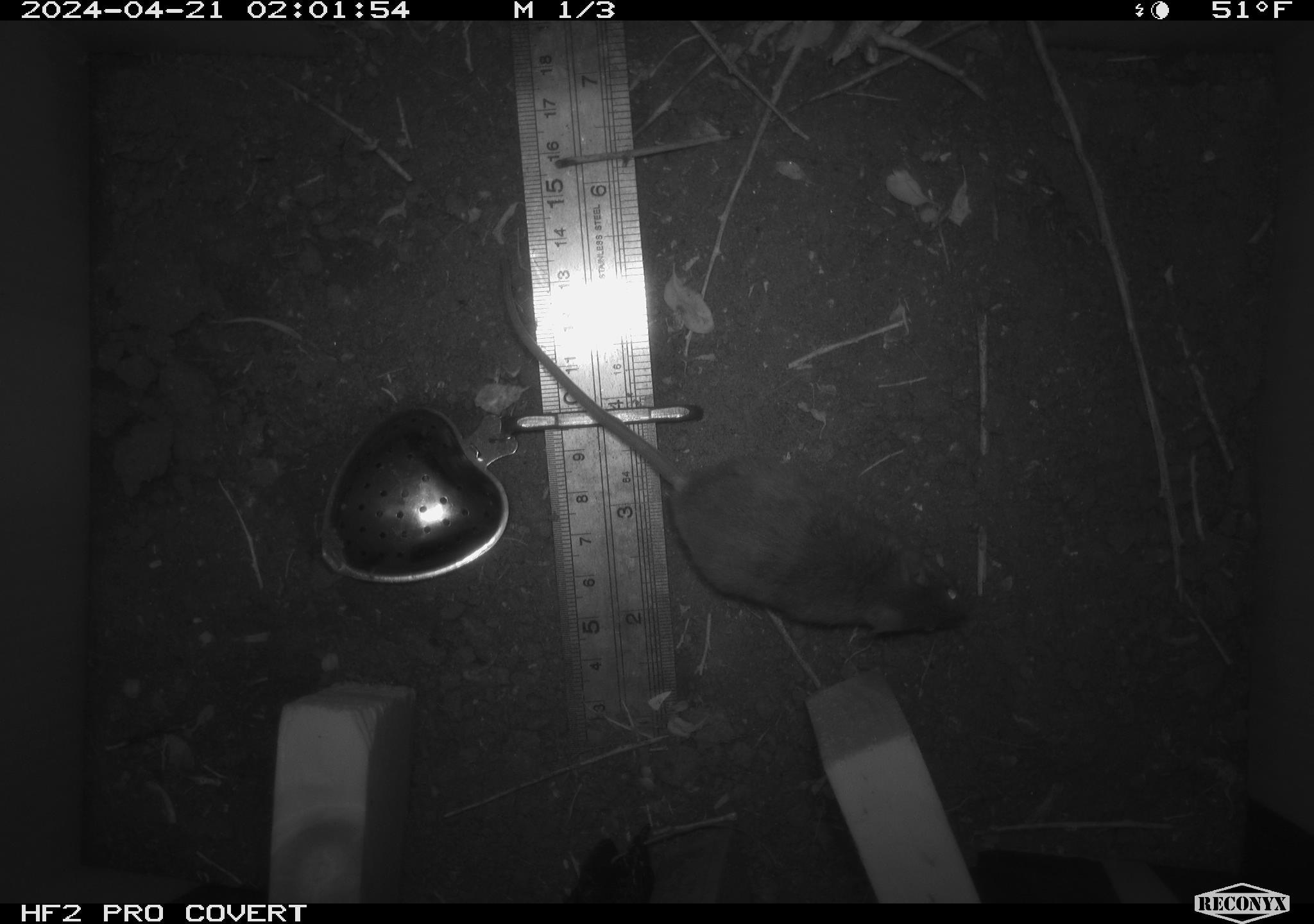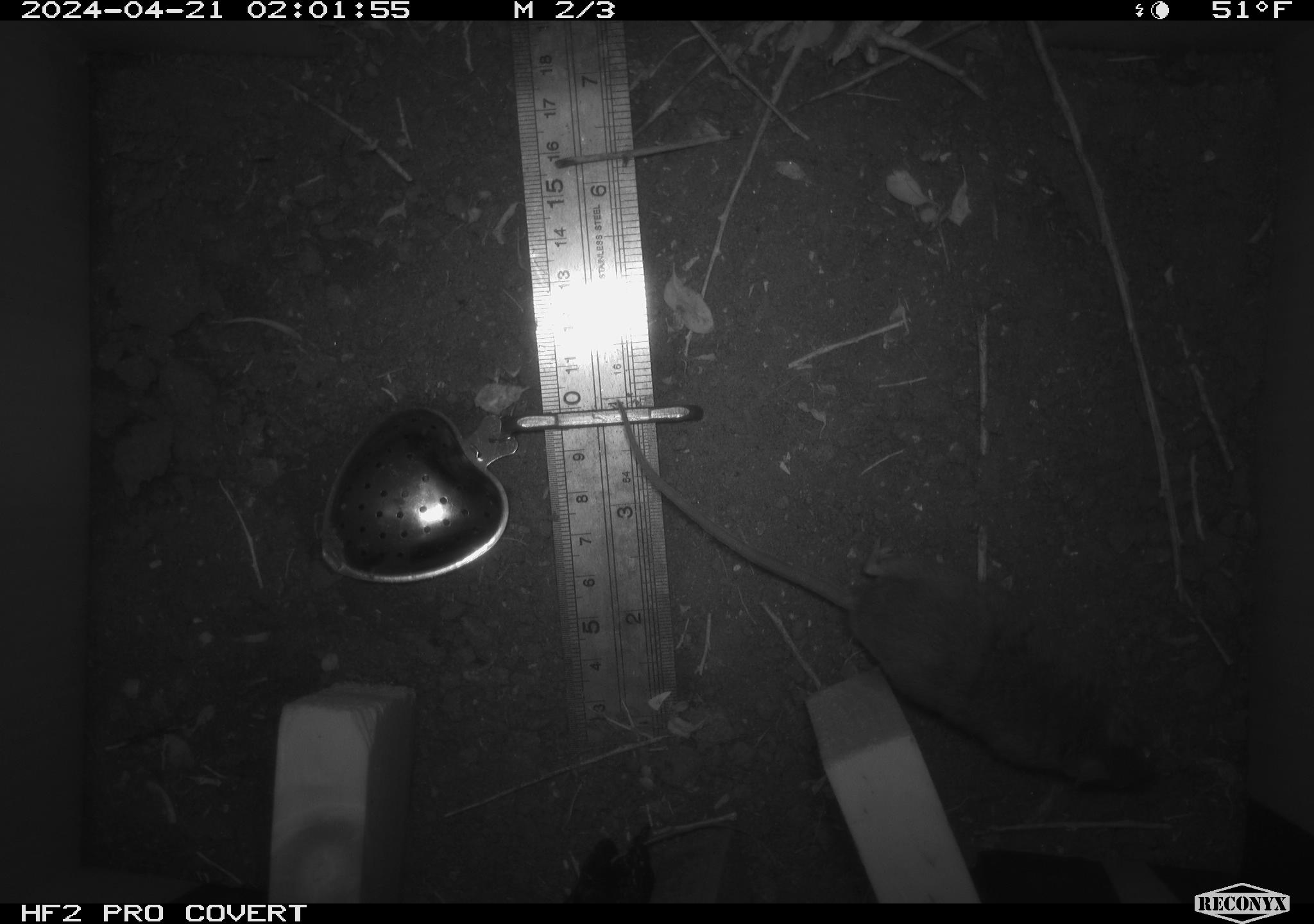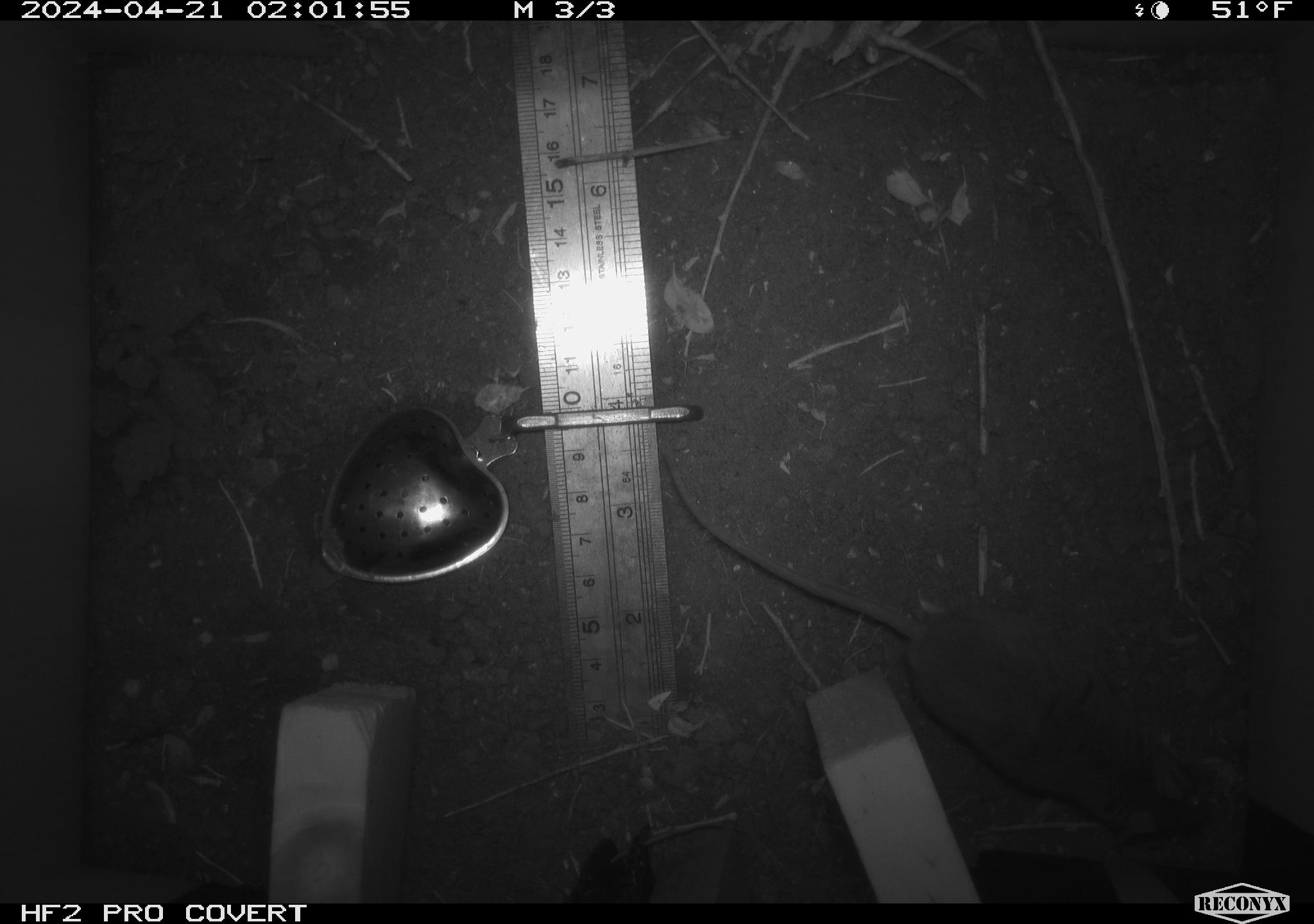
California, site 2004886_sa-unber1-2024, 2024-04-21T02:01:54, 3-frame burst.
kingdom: Animalia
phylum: Chordata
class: Mammalia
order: Rodentia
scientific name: Rodentia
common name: mouse species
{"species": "mouse species (Rodentia)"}